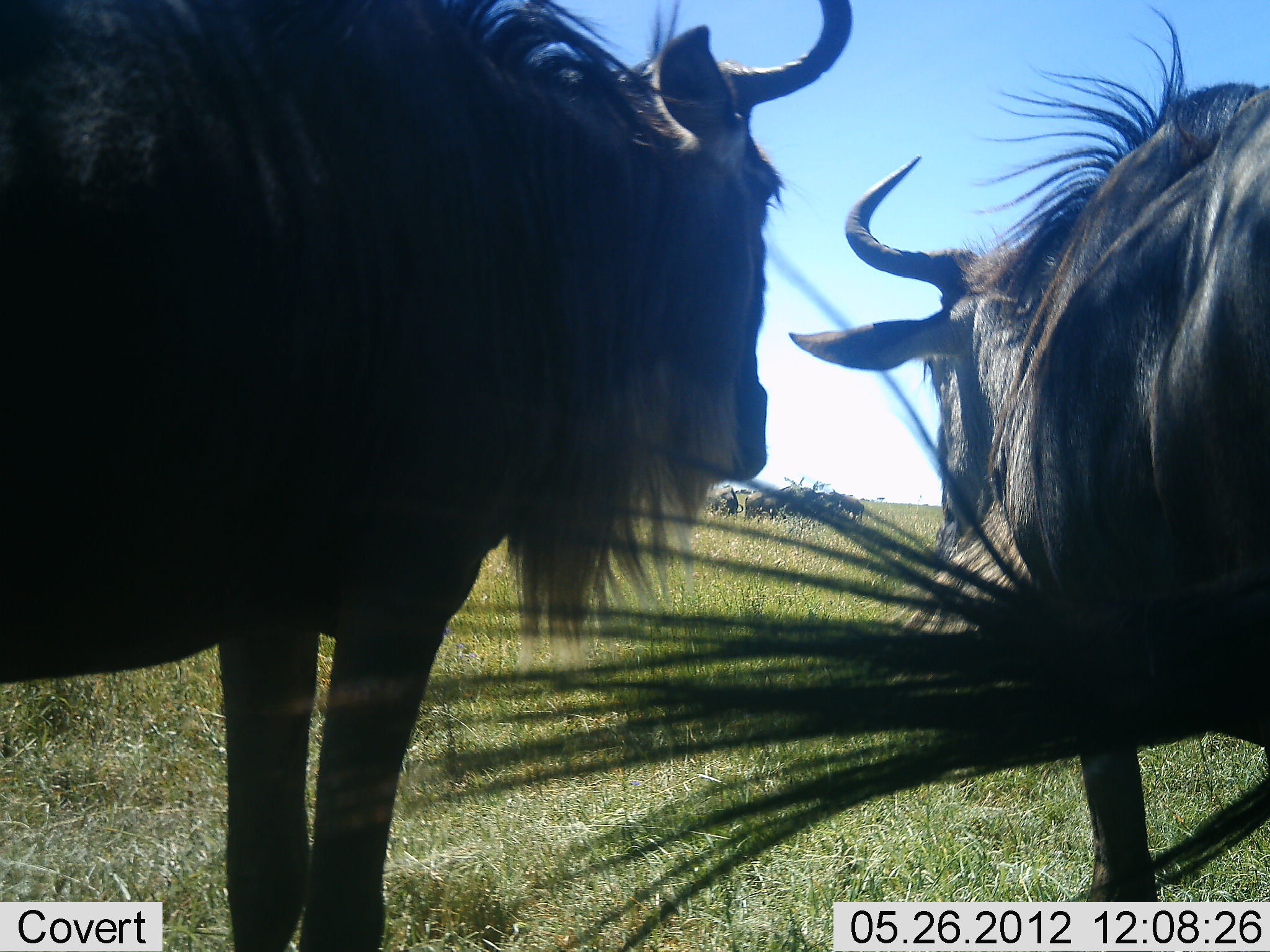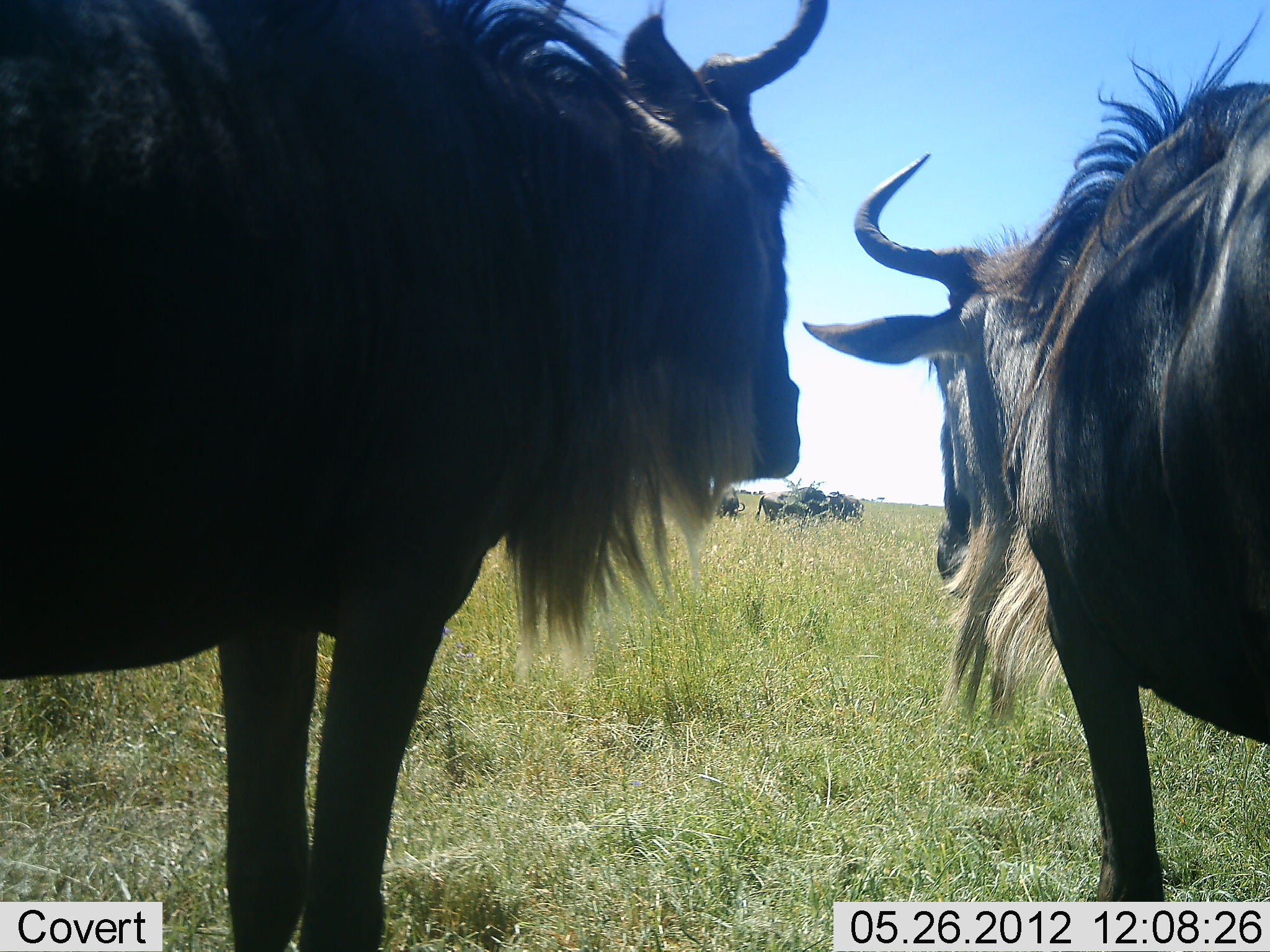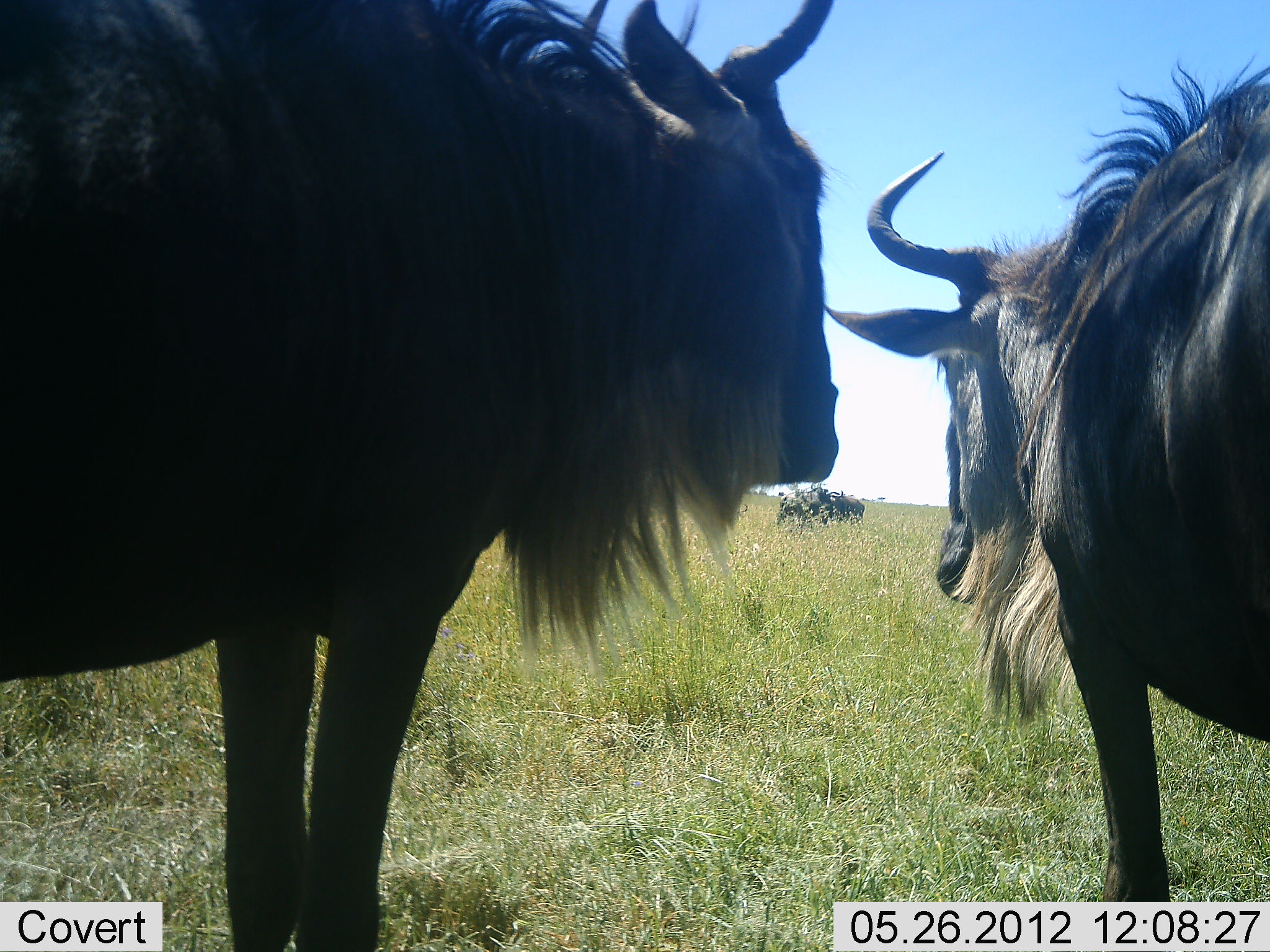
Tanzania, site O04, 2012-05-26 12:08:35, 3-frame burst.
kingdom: Animalia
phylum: Chordata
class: Mammalia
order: Artiodactyla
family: Bovidae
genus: Connochaetes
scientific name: Connochaetes taurinus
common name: blue wildebeest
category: wildebeest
Wildebeest (blue wildebeest) (Connochaetes taurinus), count 6. Behavior (volunteer vote fractions): standing 73%, resting 36%, moving 9%, interacting 18%. Young present (vote fraction): 0%. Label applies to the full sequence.